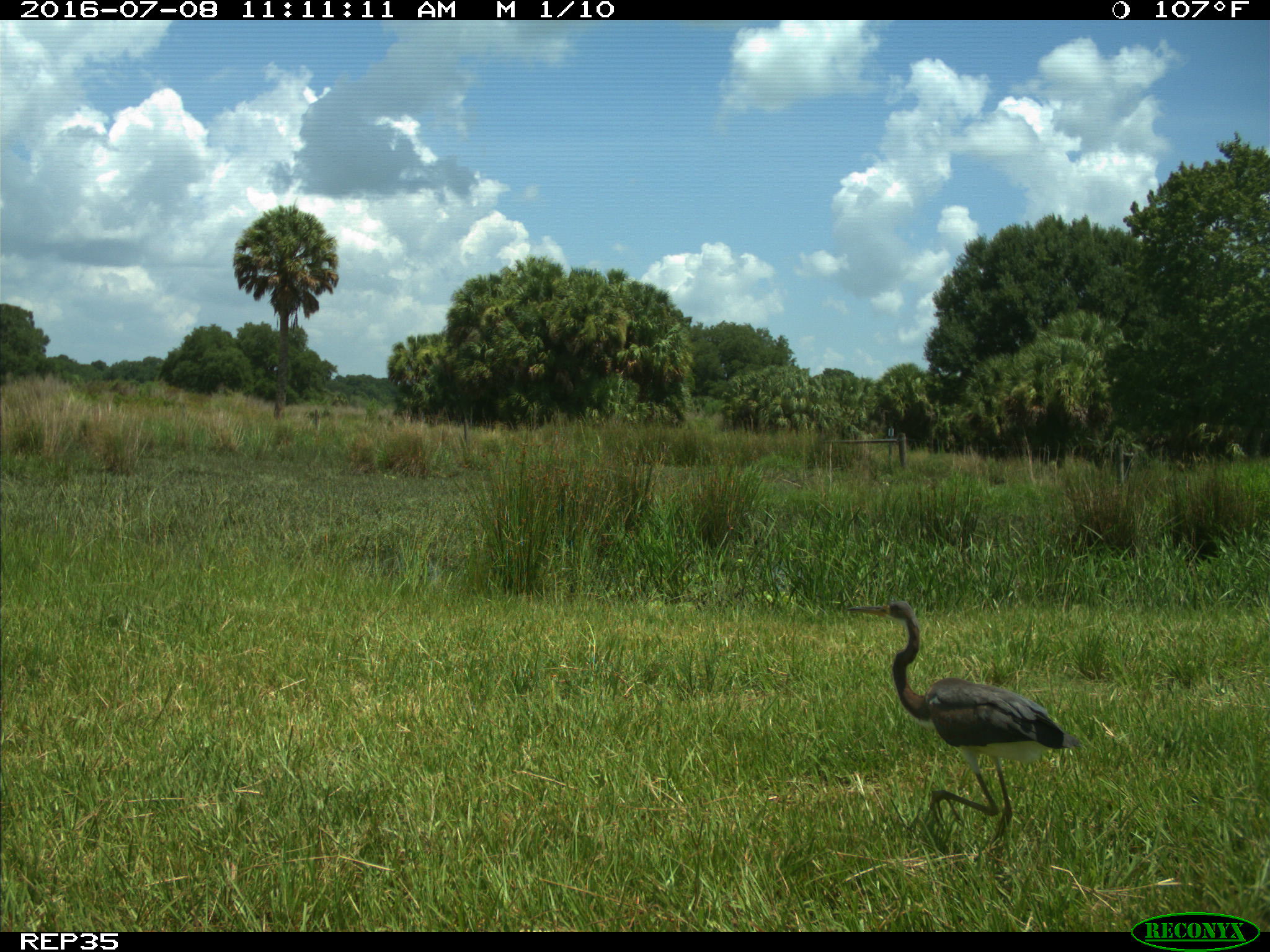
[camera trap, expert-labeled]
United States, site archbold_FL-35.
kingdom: Animalia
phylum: Chordata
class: Aves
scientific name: Aves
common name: birds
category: unidentified bird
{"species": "unidentified bird (birds) (Aves)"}